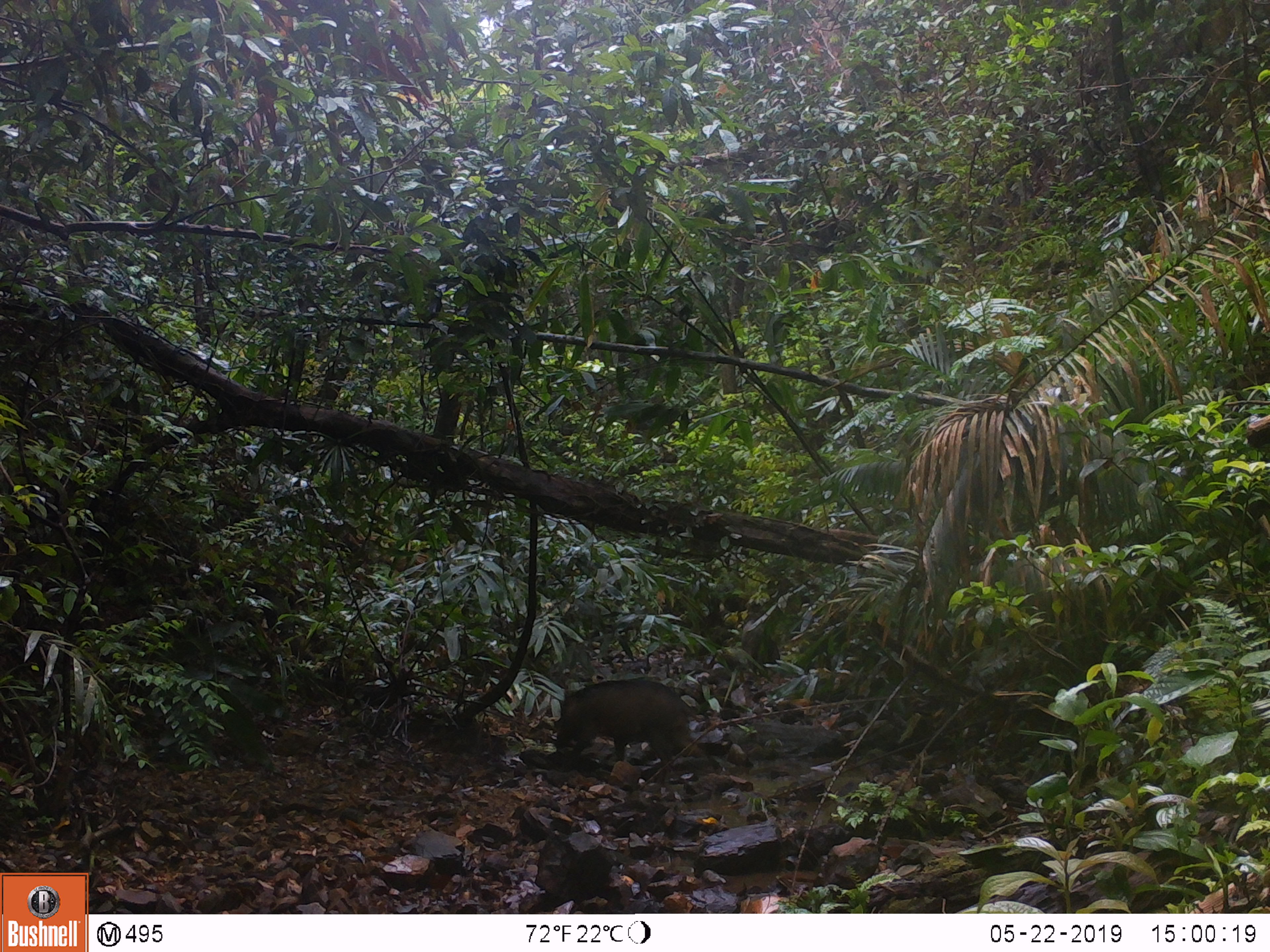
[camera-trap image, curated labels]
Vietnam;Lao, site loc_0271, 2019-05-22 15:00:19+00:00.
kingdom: Animalia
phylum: Chordata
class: Mammalia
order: Artiodactyla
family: Suidae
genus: Sus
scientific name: Sus scrofa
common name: eurasian wild pig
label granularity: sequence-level